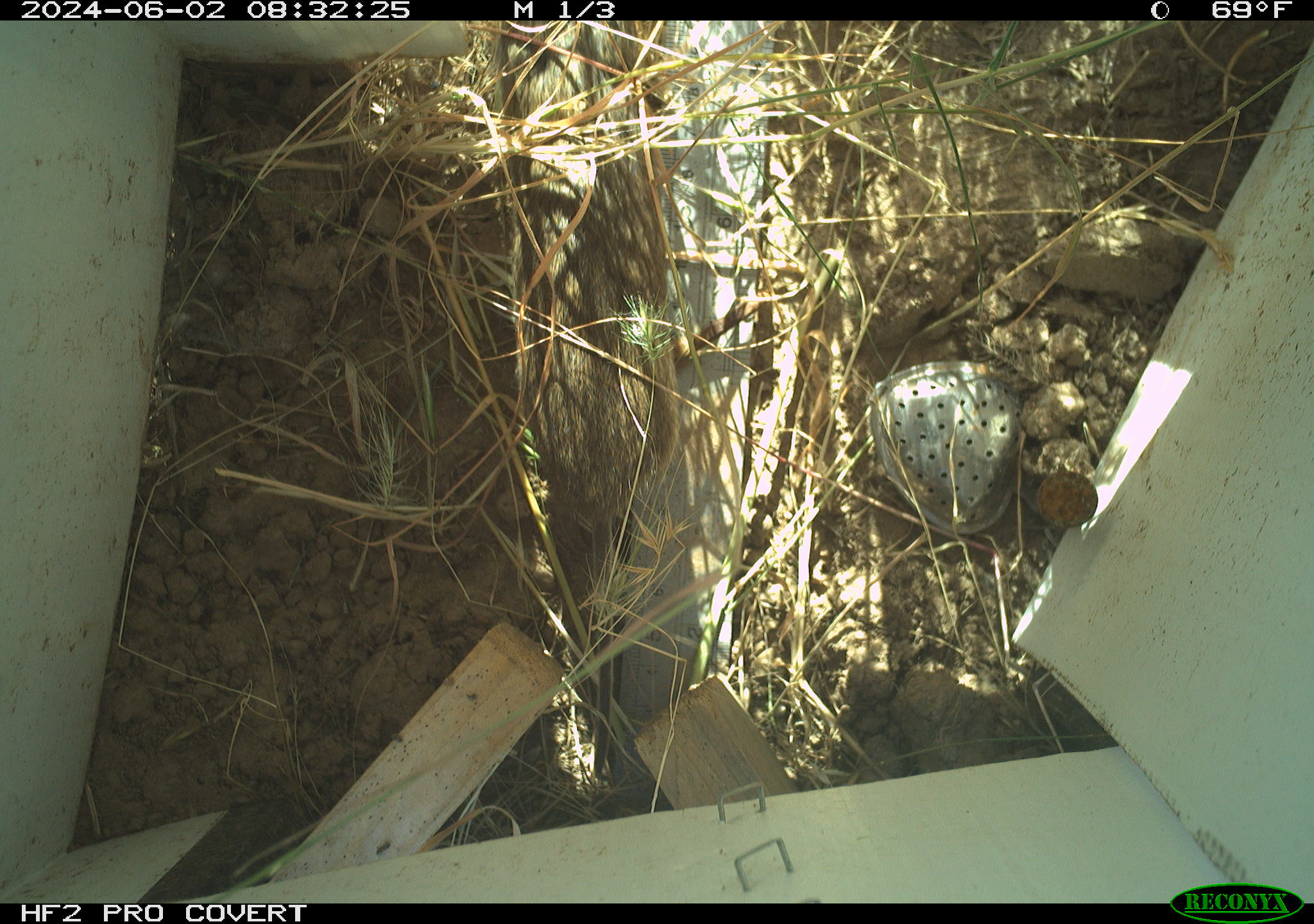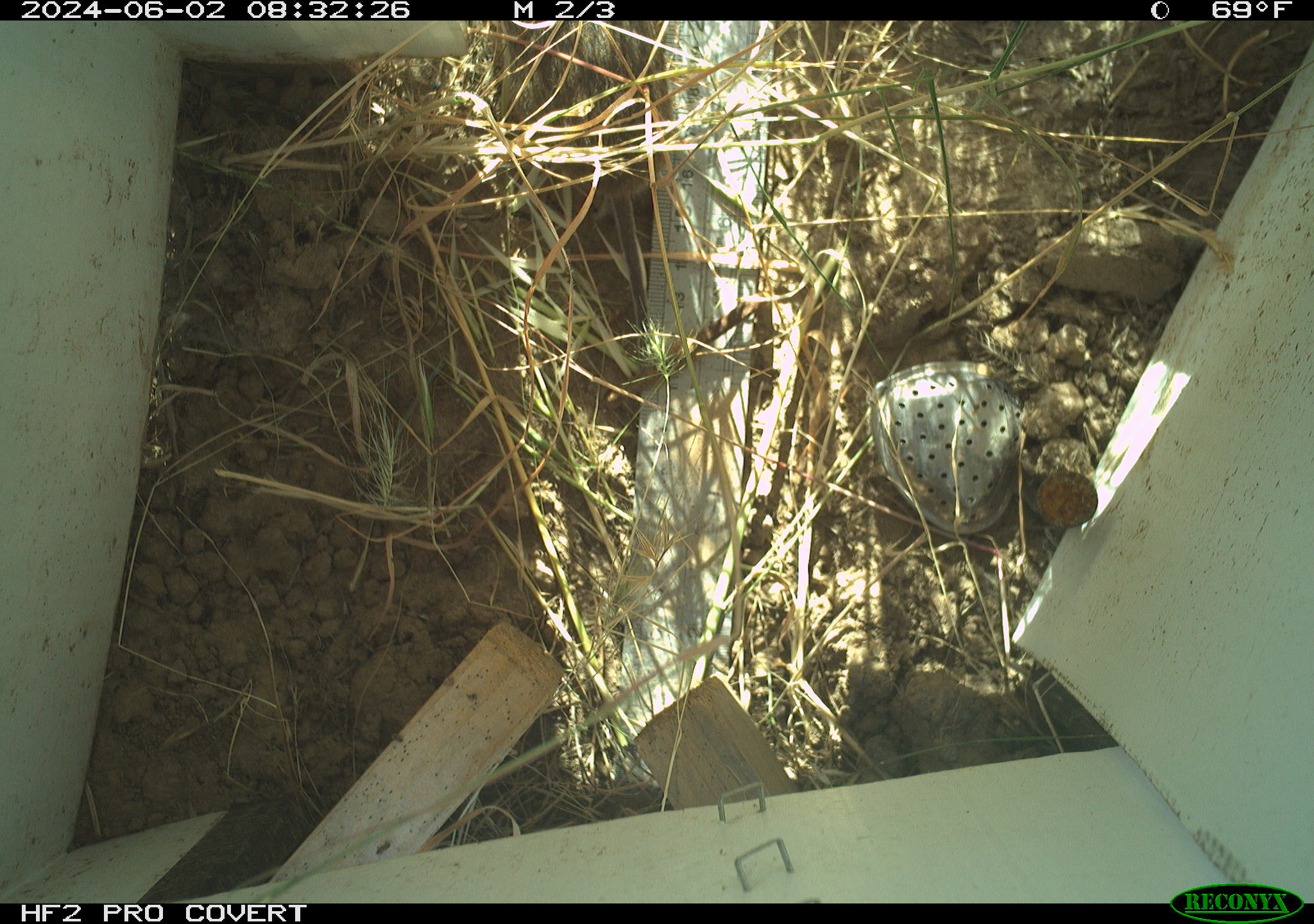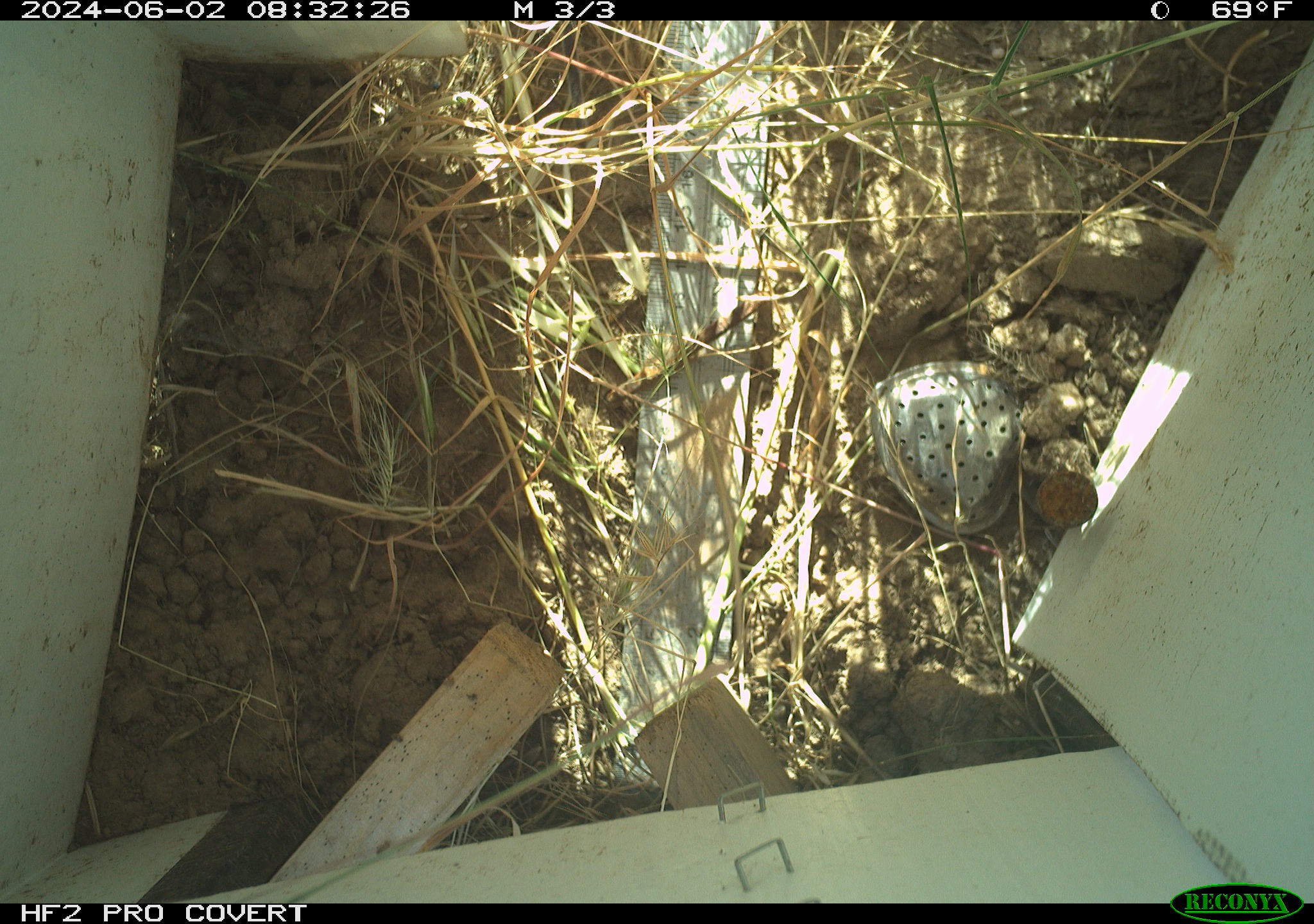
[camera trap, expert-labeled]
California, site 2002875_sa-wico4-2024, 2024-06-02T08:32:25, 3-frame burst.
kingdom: Animalia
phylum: Chordata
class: Mammalia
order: Rodentia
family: Cricetidae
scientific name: Arvicolinae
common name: voles, lemmings, and muskrats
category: arvicolinae subfamily